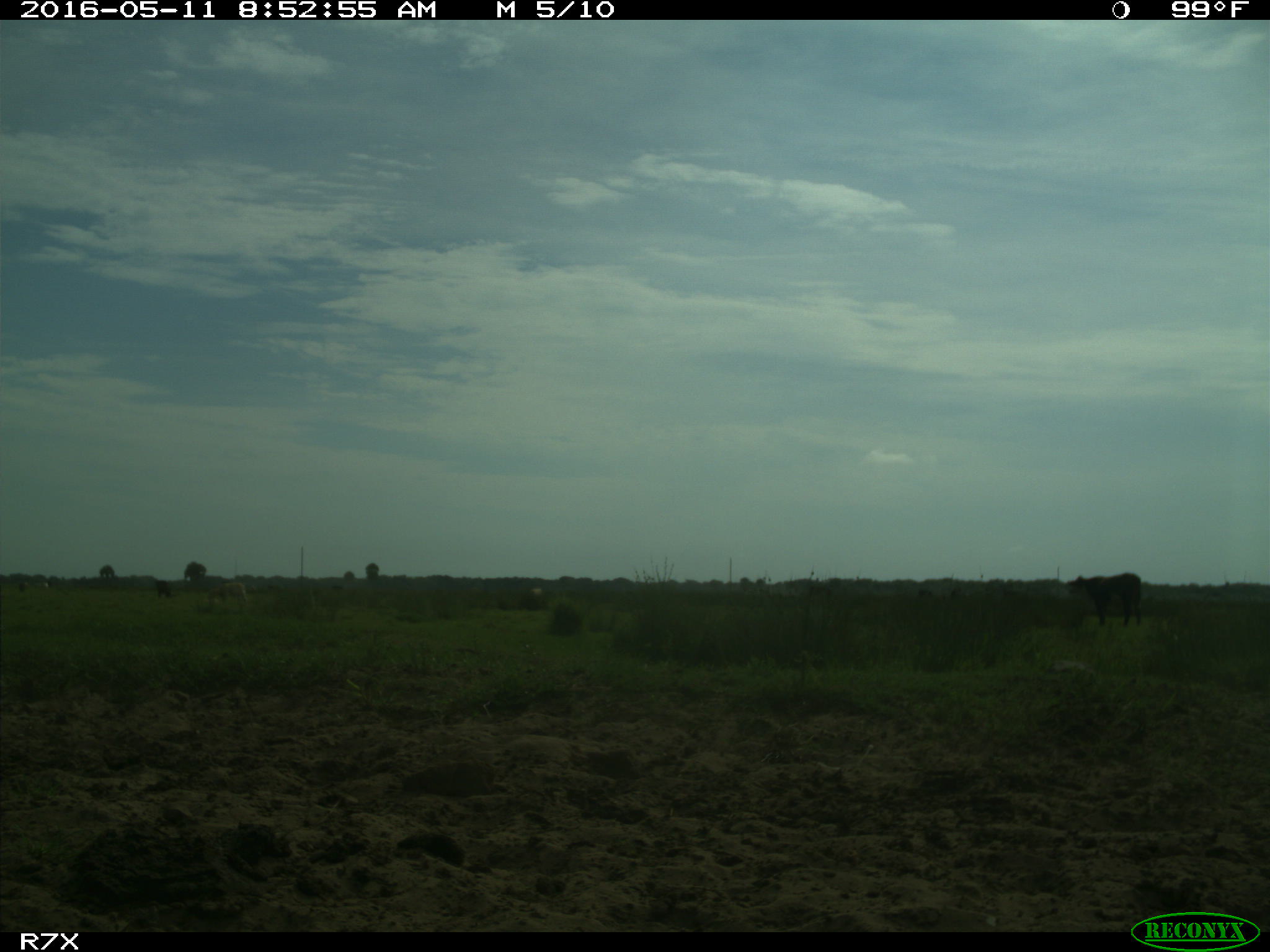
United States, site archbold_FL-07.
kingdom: Animalia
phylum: Chordata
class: Mammalia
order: Artiodactyla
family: Bovidae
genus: Bos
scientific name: Bos taurus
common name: domestic cow